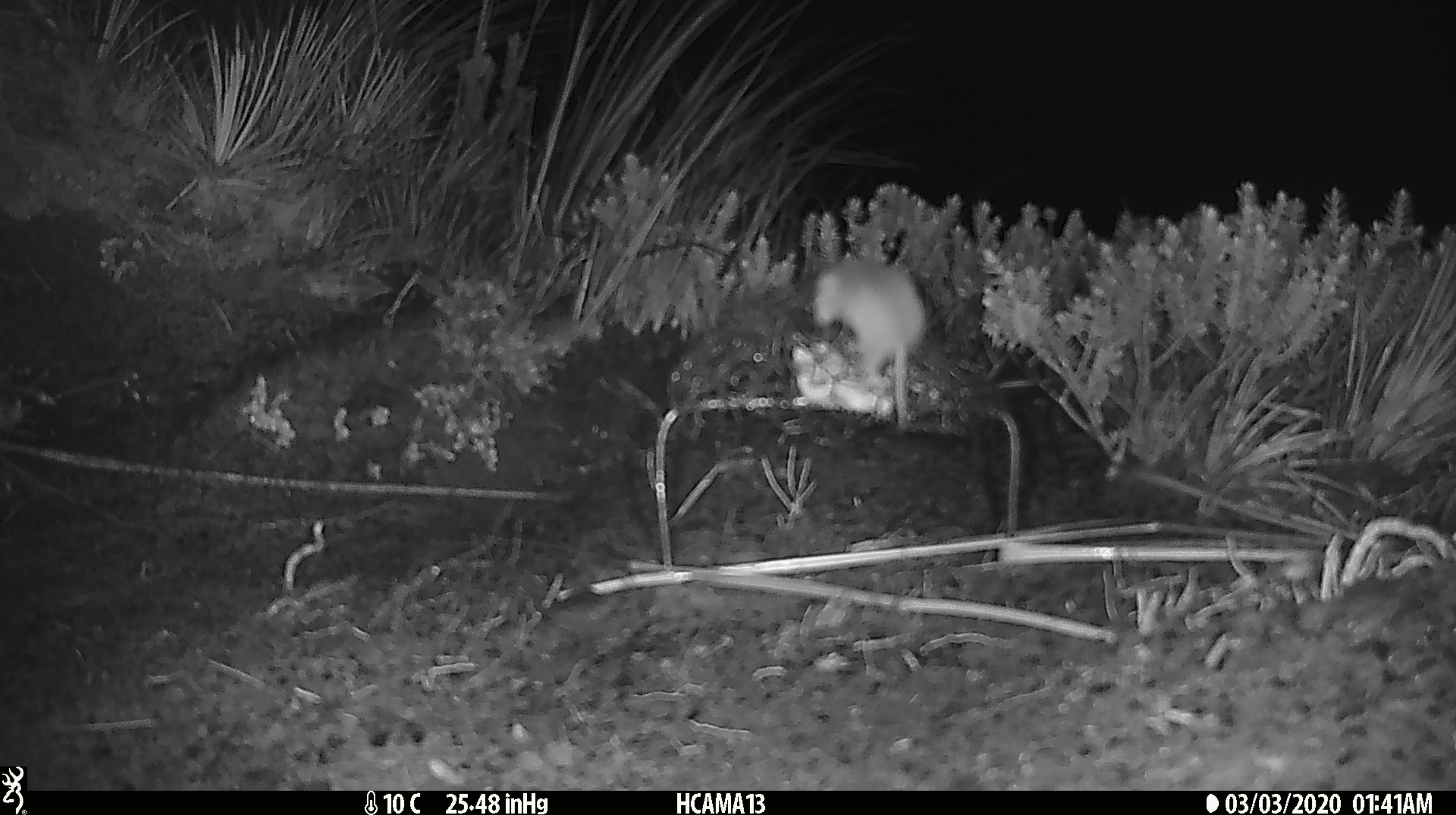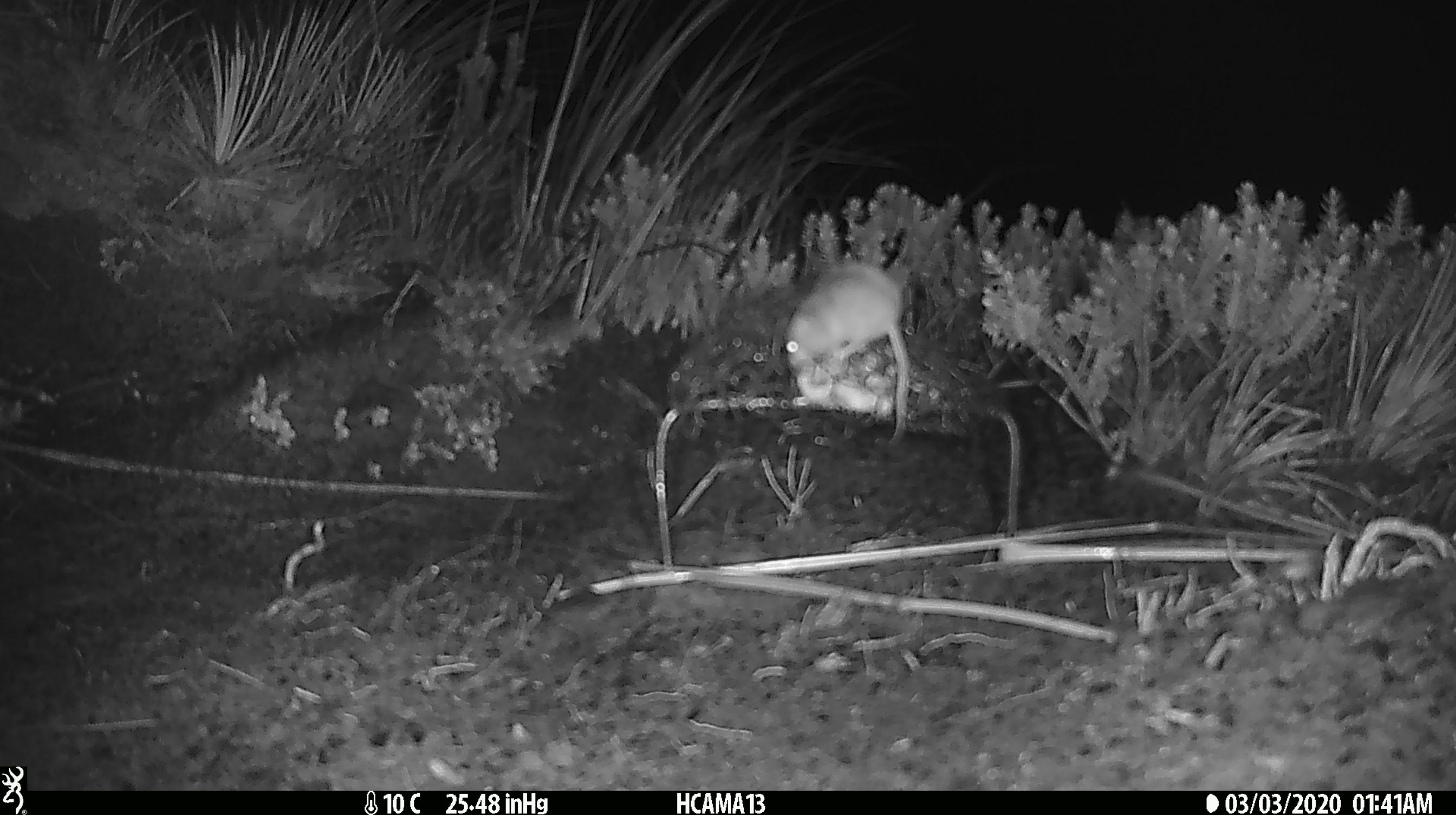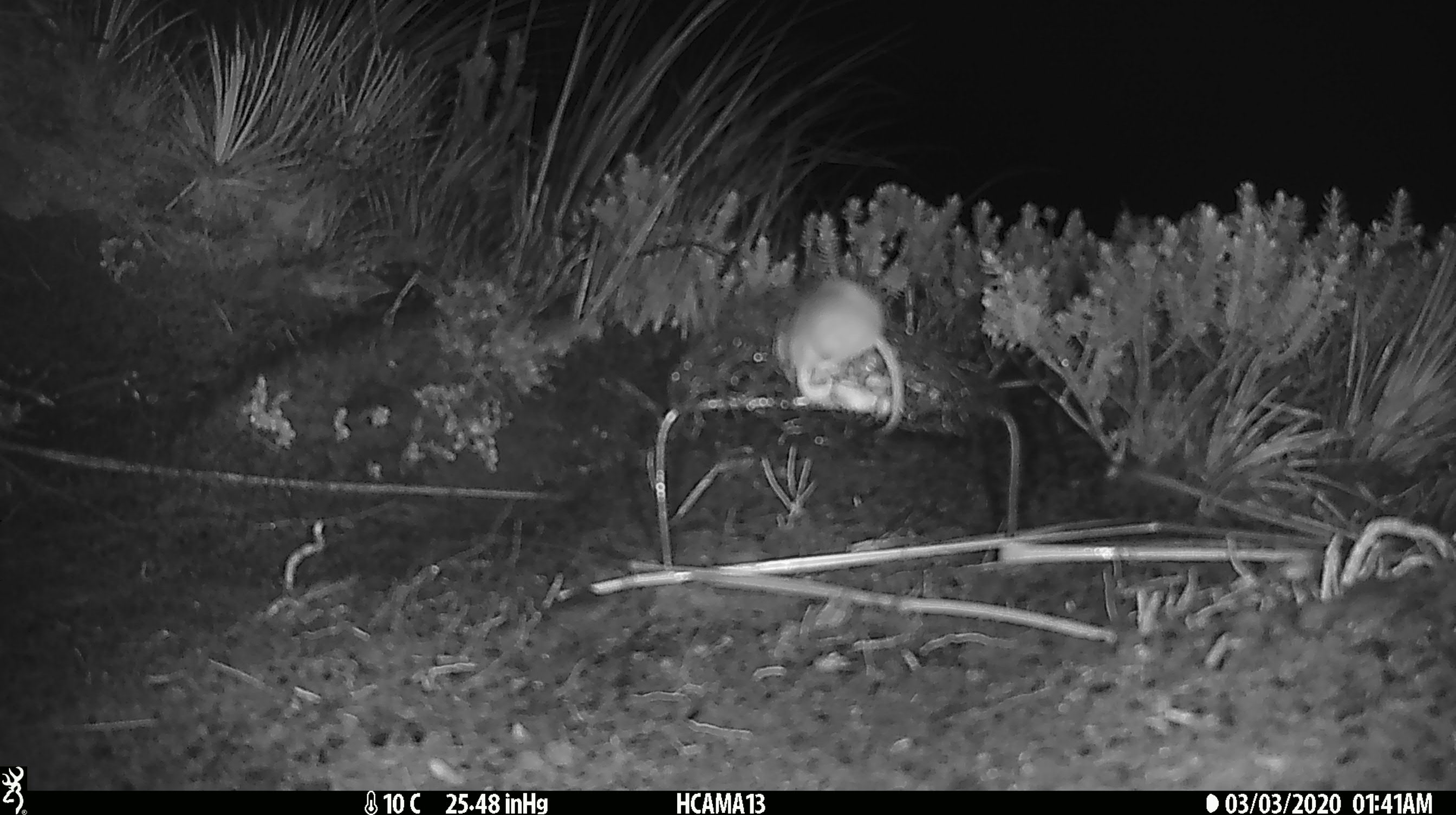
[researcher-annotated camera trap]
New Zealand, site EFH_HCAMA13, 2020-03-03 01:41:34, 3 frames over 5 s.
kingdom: Animalia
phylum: Chordata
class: Mammalia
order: Rodentia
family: Muridae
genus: Mus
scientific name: Mus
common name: mouse